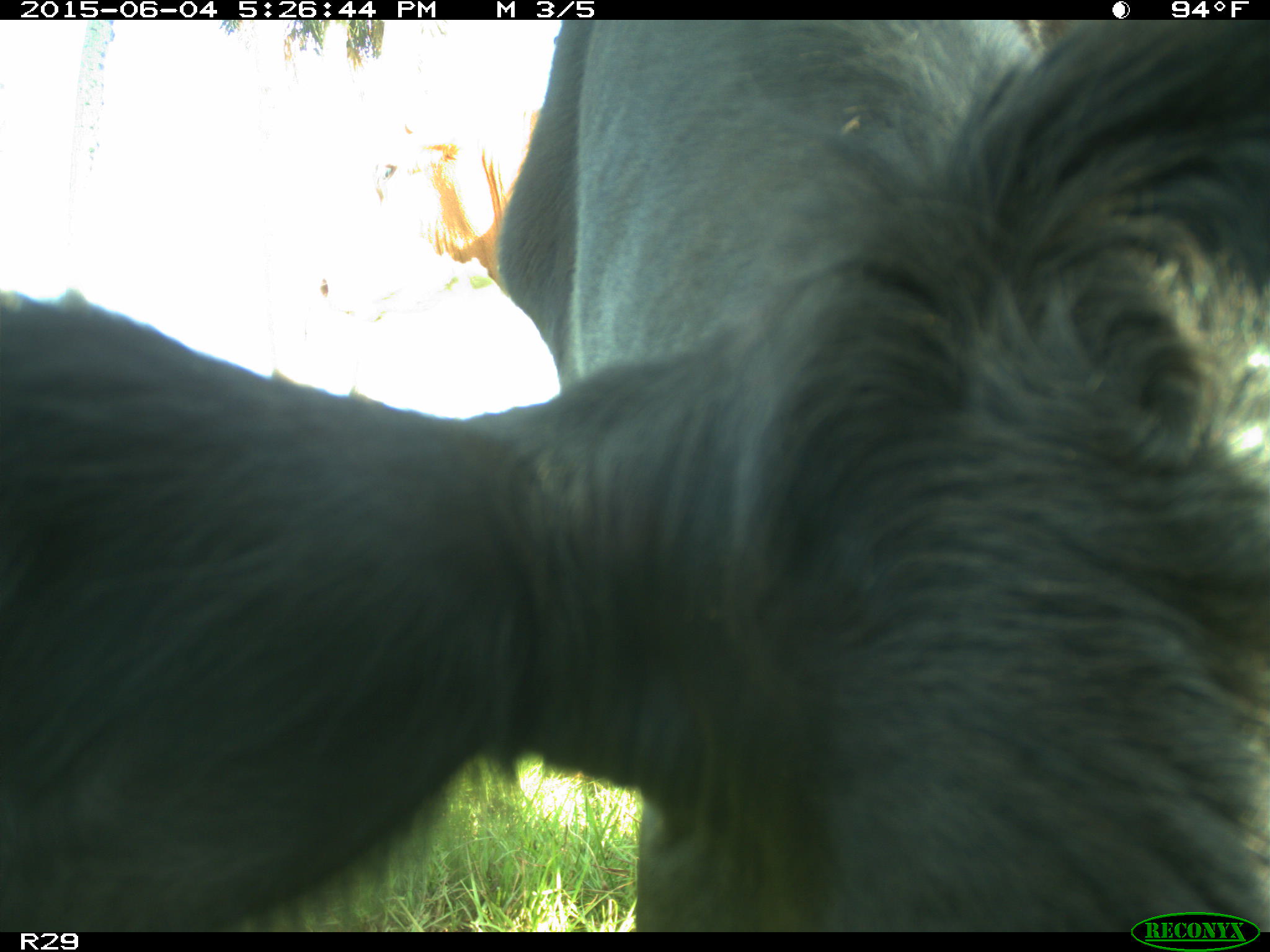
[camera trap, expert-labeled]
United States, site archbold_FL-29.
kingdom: Animalia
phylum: Chordata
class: Mammalia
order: Artiodactyla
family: Bovidae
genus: Bos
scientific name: Bos taurus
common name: domestic cow